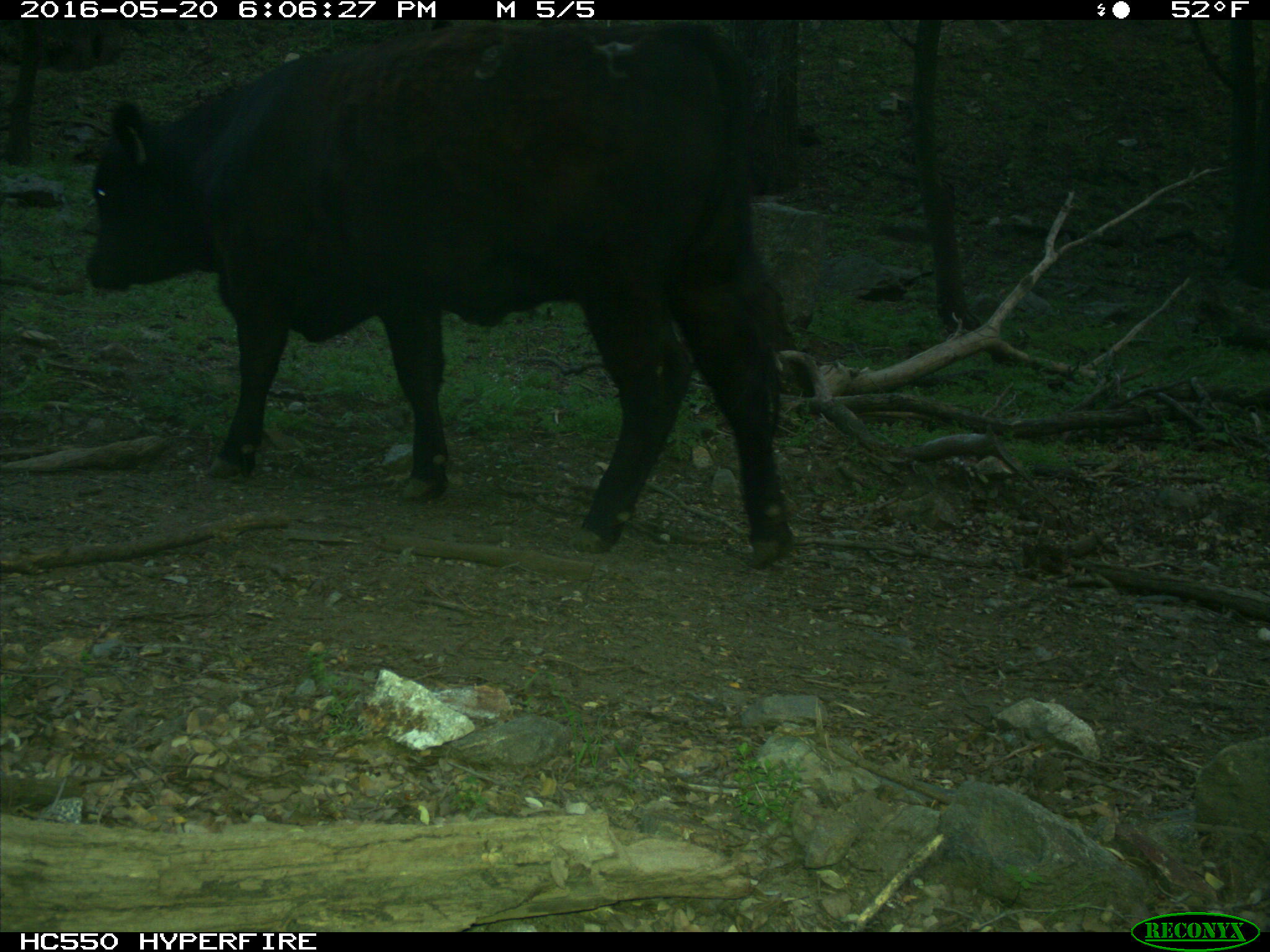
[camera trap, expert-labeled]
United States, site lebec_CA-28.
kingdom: Animalia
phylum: Chordata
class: Mammalia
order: Artiodactyla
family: Bovidae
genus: Bos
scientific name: Bos taurus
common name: domestic cow